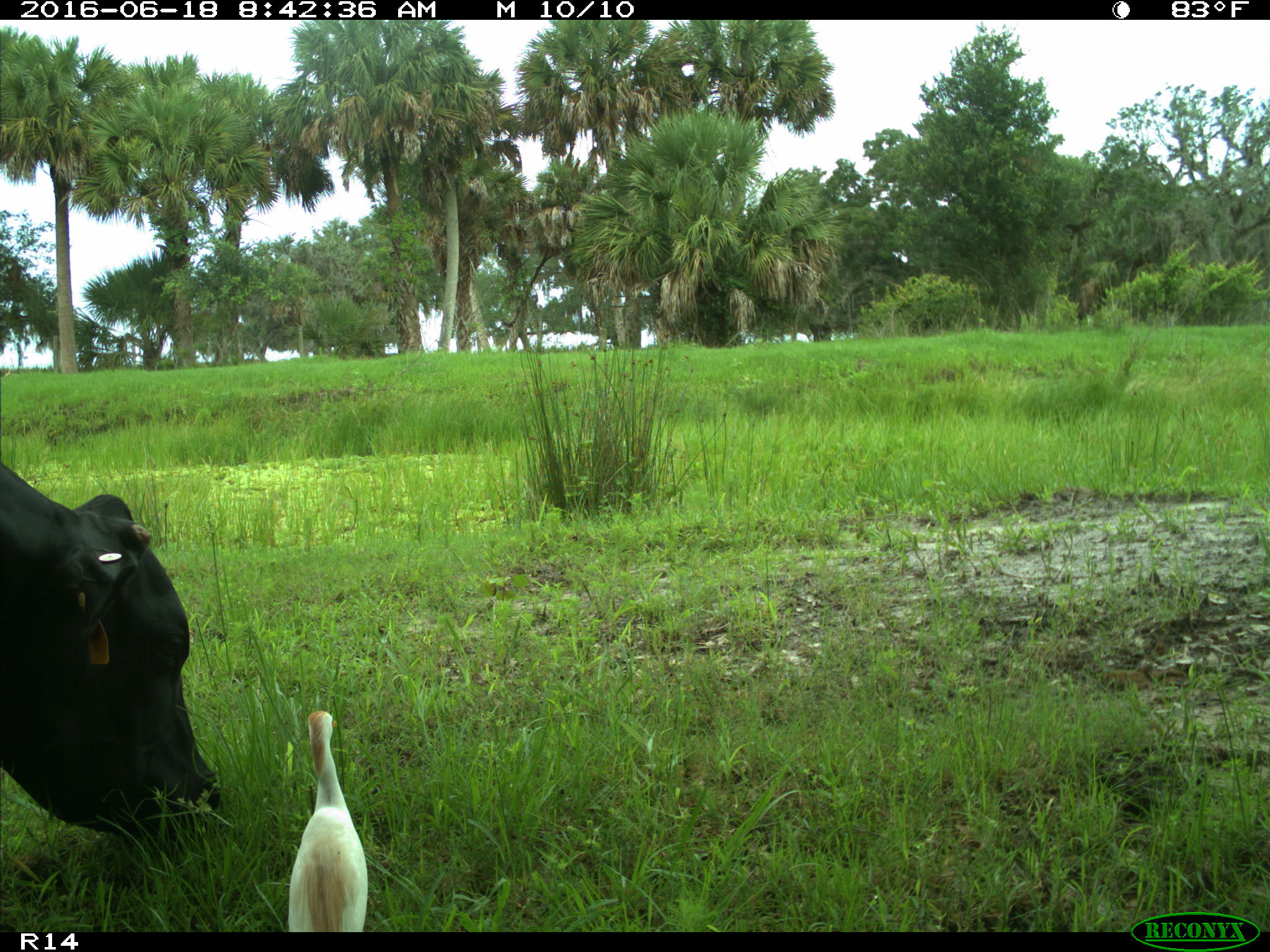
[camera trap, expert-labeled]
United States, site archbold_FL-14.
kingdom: Animalia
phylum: Chordata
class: Mammalia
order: Artiodactyla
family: Bovidae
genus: Bos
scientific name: Bos taurus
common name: domestic cow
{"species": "Bos taurus (domestic cow)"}